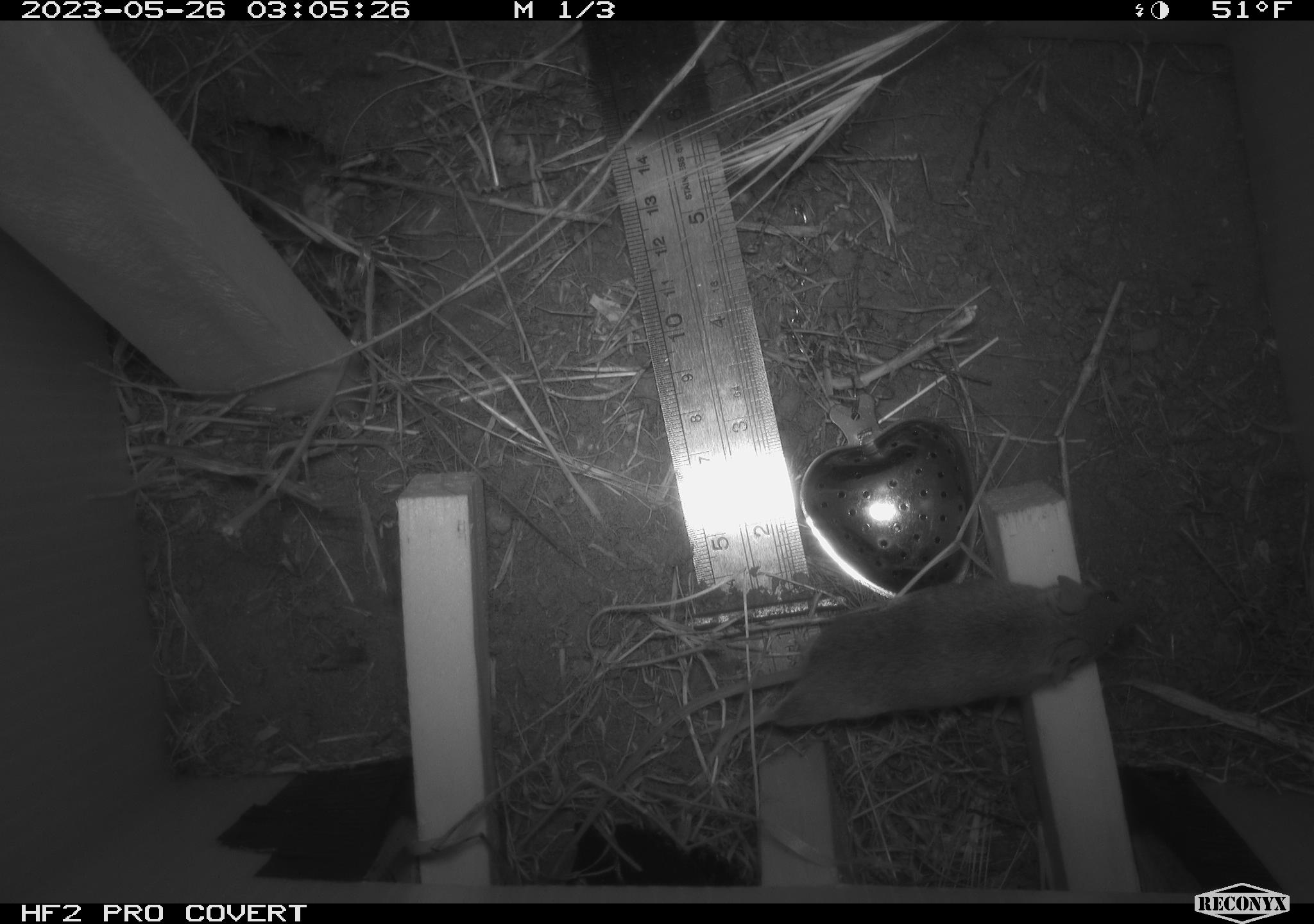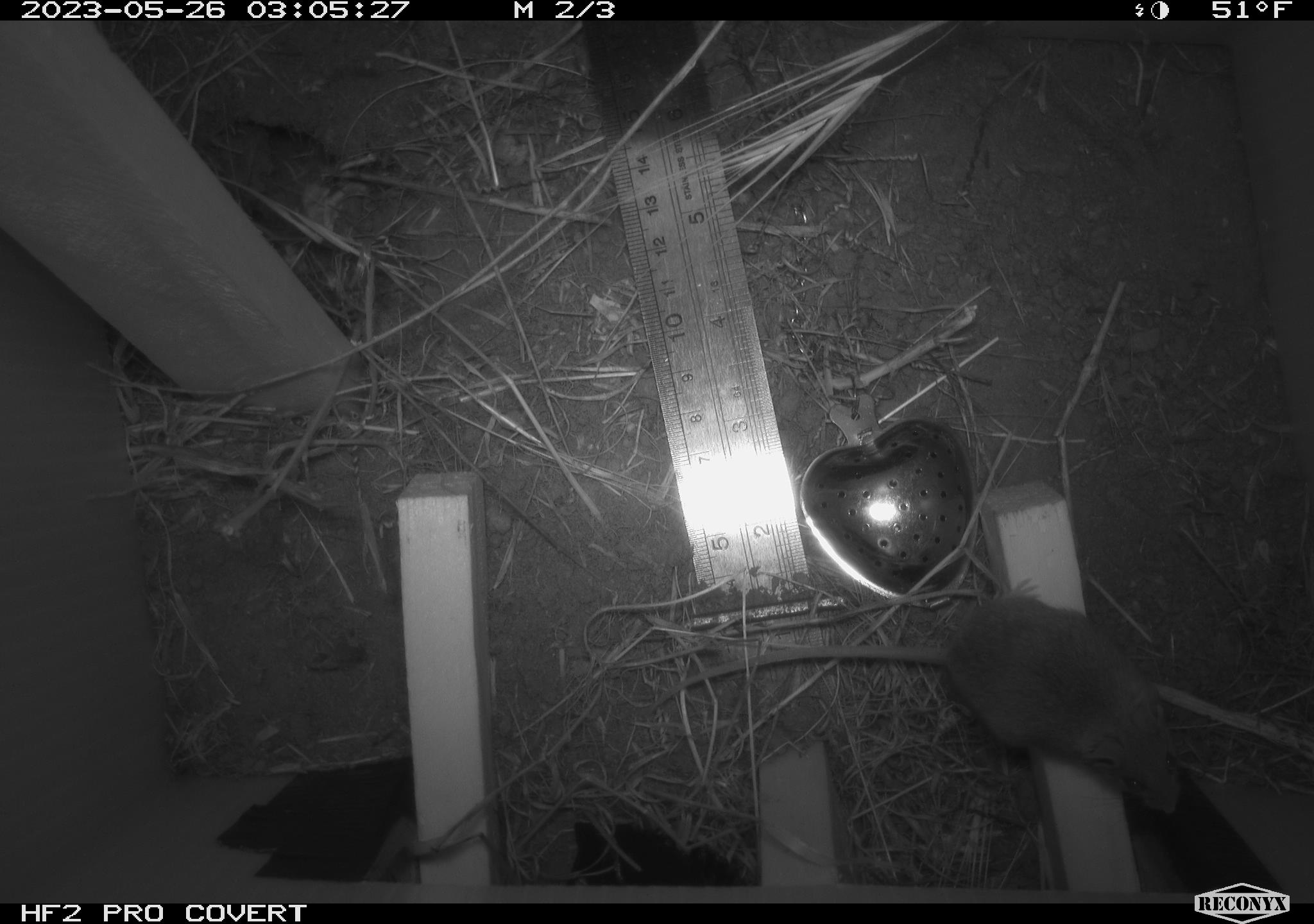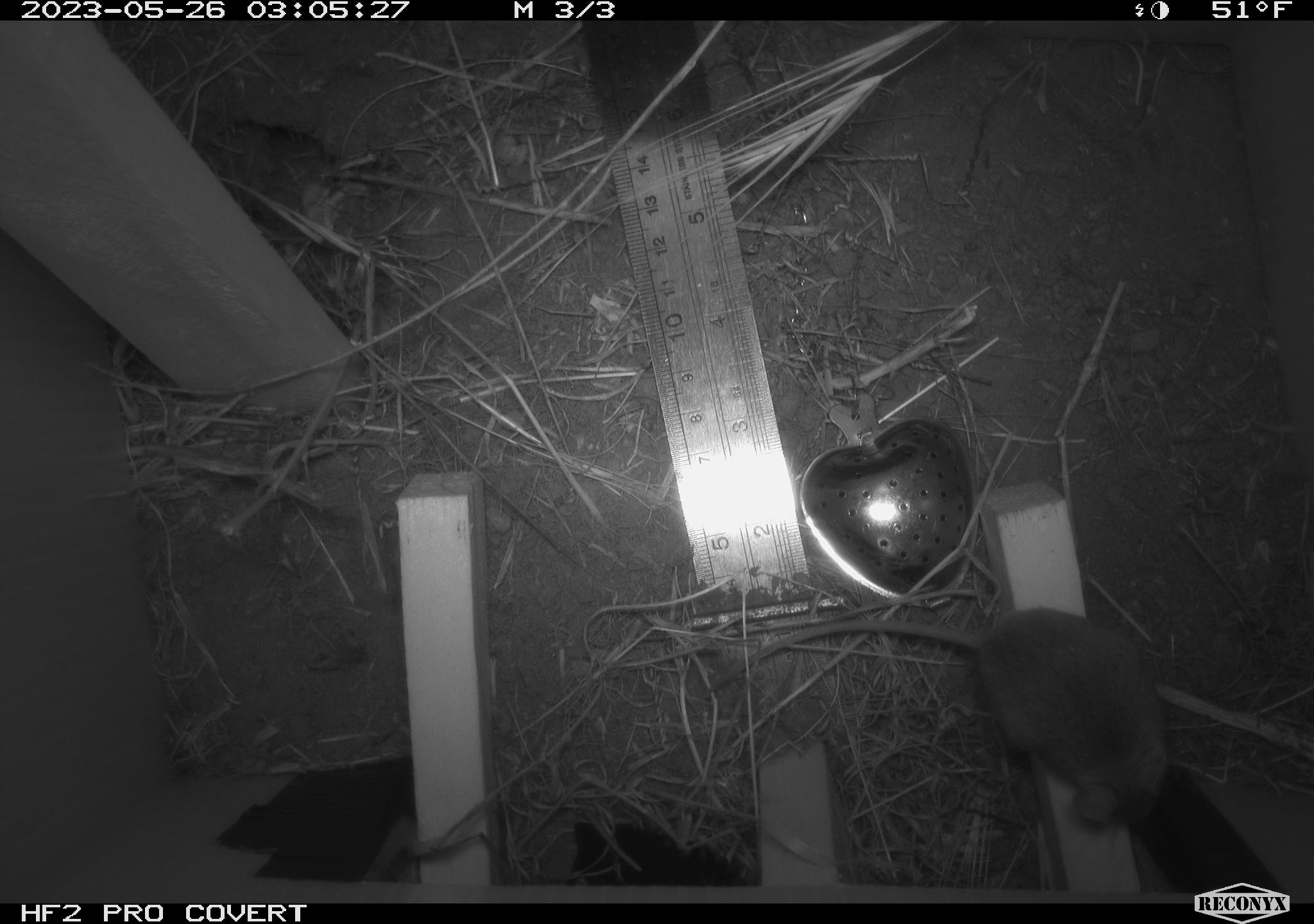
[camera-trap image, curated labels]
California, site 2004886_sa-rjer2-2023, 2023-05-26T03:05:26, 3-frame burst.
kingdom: Animalia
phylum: Chordata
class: Mammalia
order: Rodentia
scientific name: Rodentia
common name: mouse species